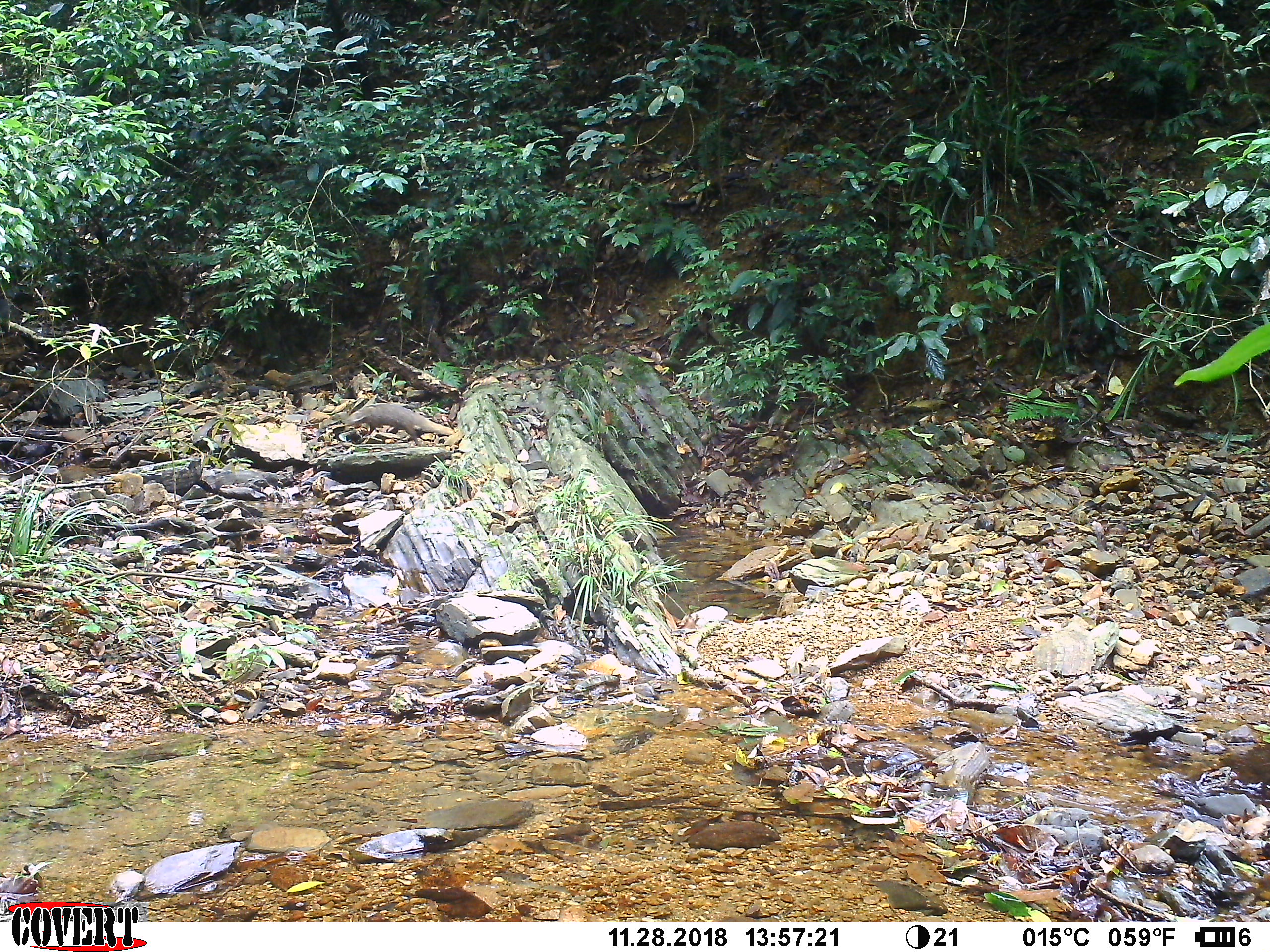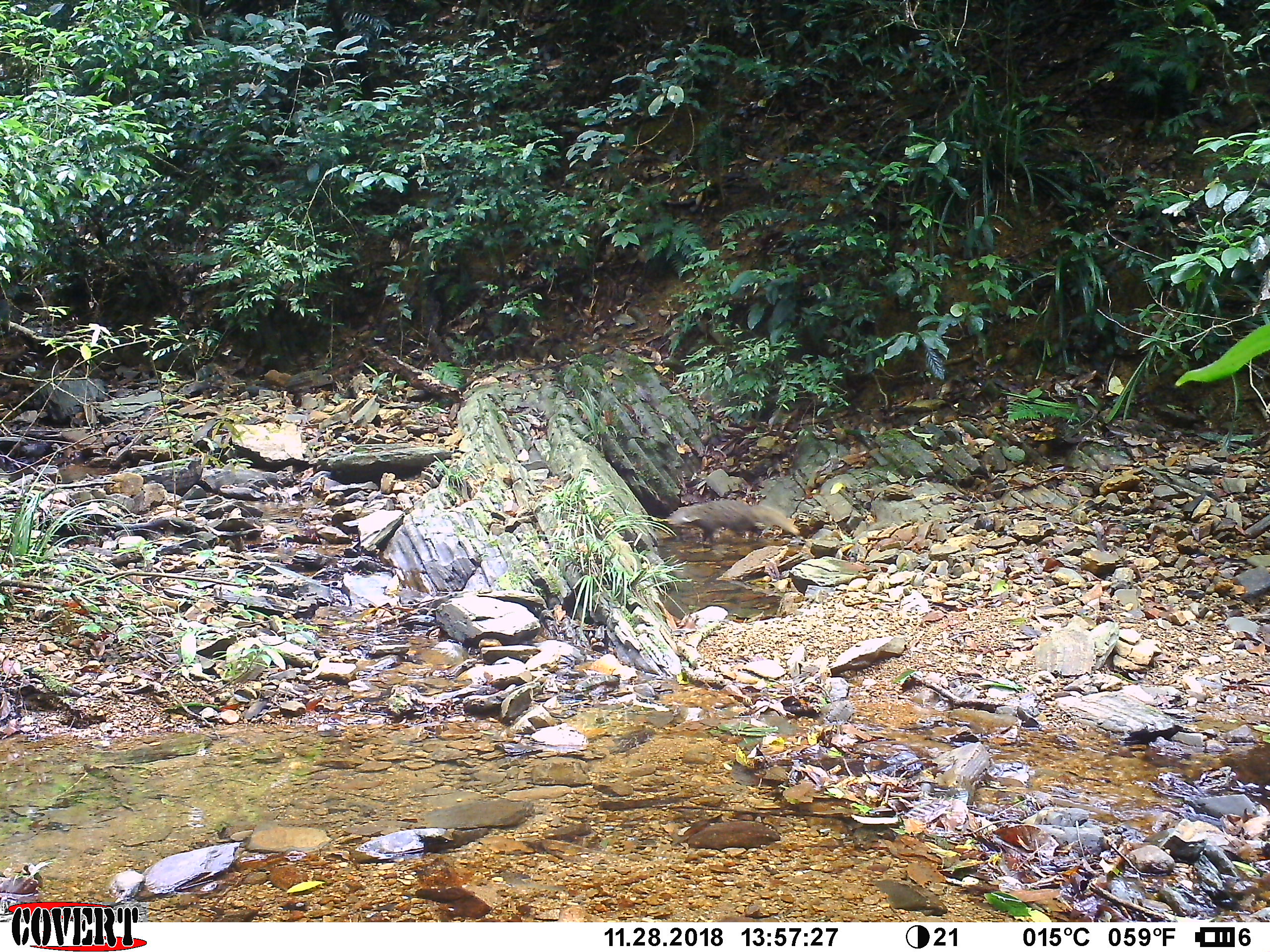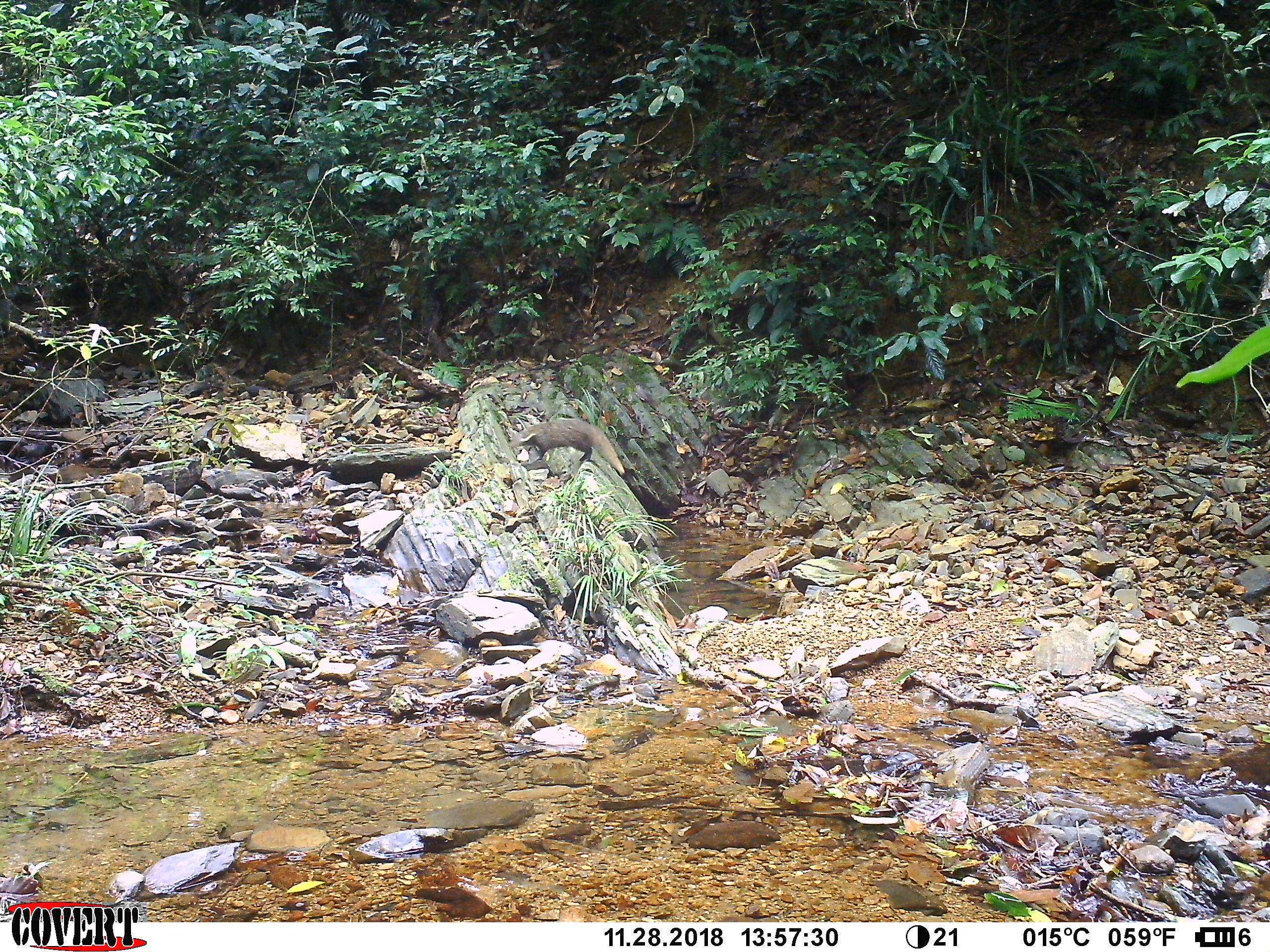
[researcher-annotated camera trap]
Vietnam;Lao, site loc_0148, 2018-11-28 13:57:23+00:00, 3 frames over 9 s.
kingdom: Animalia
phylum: Chordata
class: Mammalia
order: Carnivora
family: Herpestidae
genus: Urva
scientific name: Urva urva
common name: crab-eating mongoose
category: crab eating mongoose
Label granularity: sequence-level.